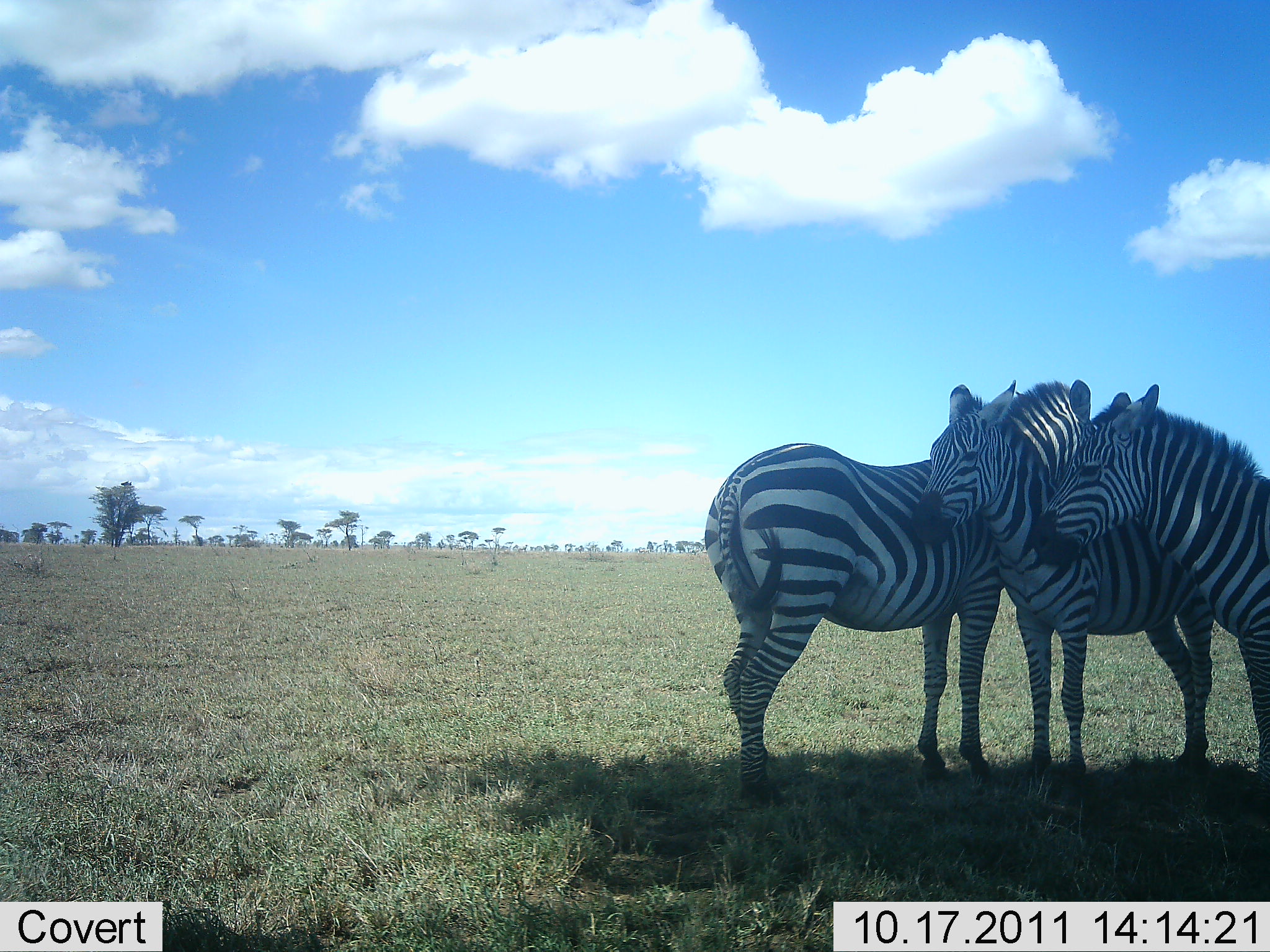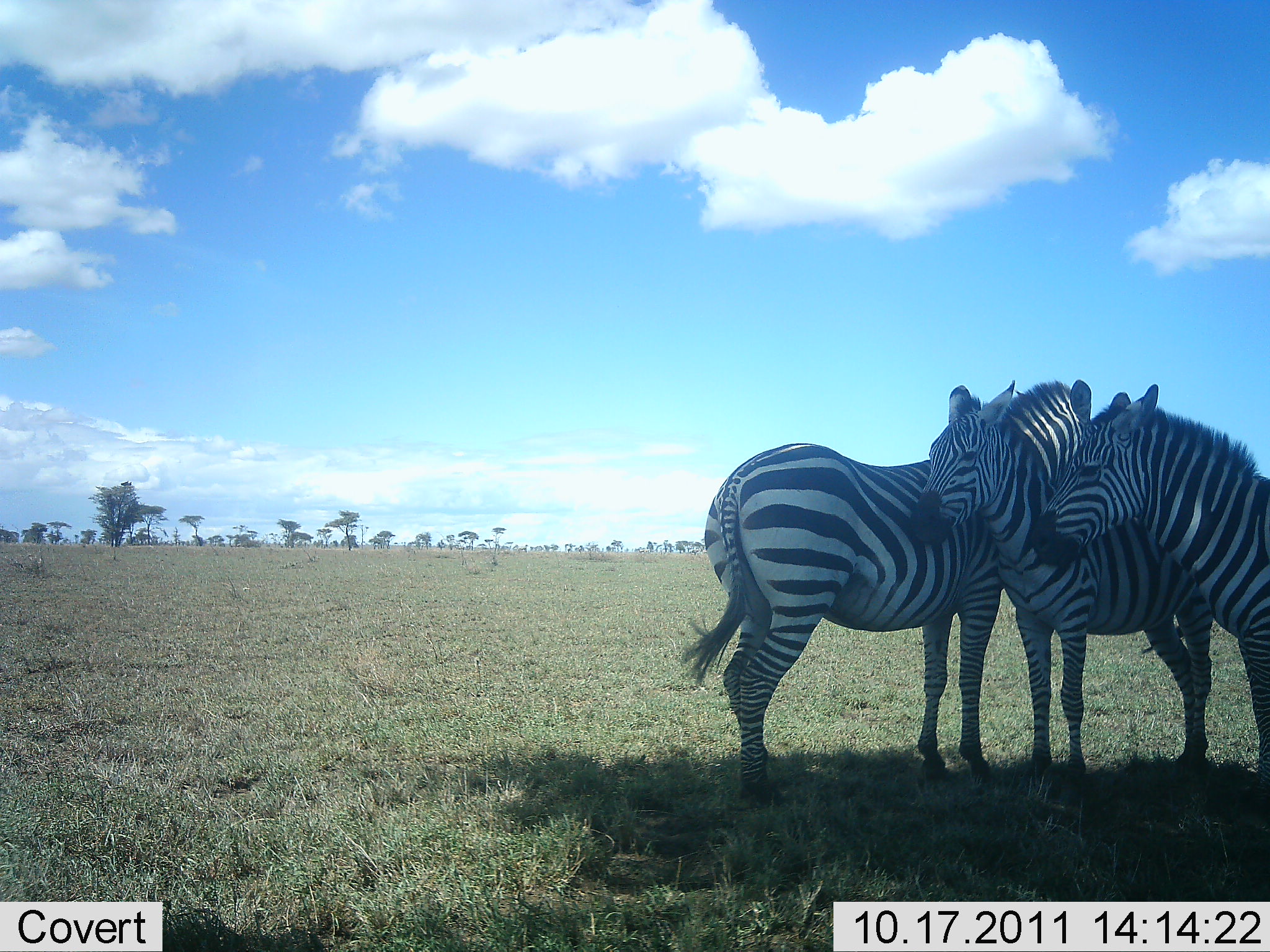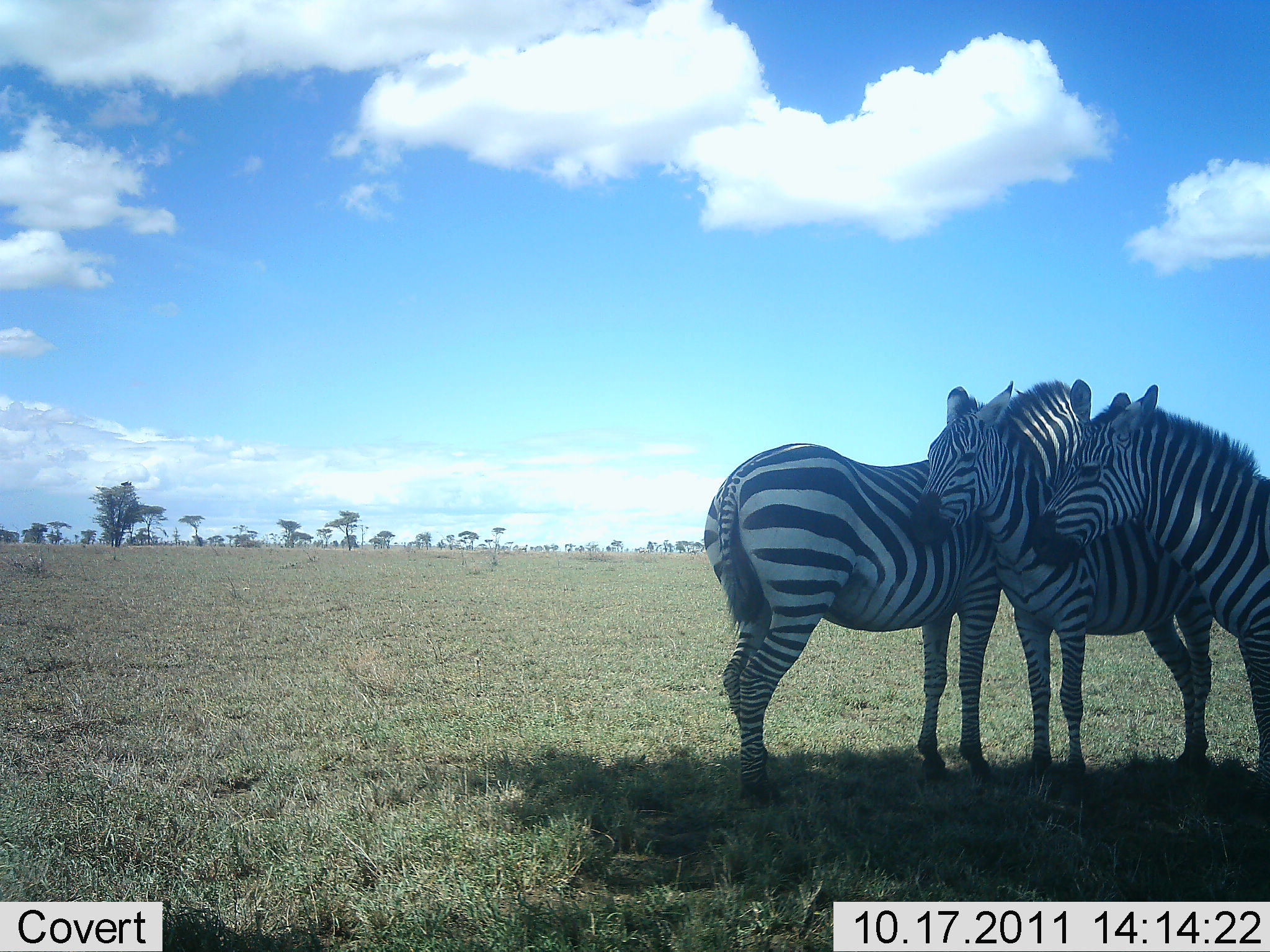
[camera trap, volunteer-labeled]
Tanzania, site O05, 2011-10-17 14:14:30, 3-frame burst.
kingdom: Animalia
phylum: Chordata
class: Mammalia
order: Perissodactyla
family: Equidae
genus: Equus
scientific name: Equus quagga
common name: plains zebra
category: zebra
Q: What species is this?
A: Zebra (plains zebra) (Equus quagga).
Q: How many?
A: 3.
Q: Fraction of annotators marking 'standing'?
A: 82%.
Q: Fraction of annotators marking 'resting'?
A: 9%.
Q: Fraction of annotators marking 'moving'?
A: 0%.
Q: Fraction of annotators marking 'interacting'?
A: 36%.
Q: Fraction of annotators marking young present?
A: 0%.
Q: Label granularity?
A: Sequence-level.